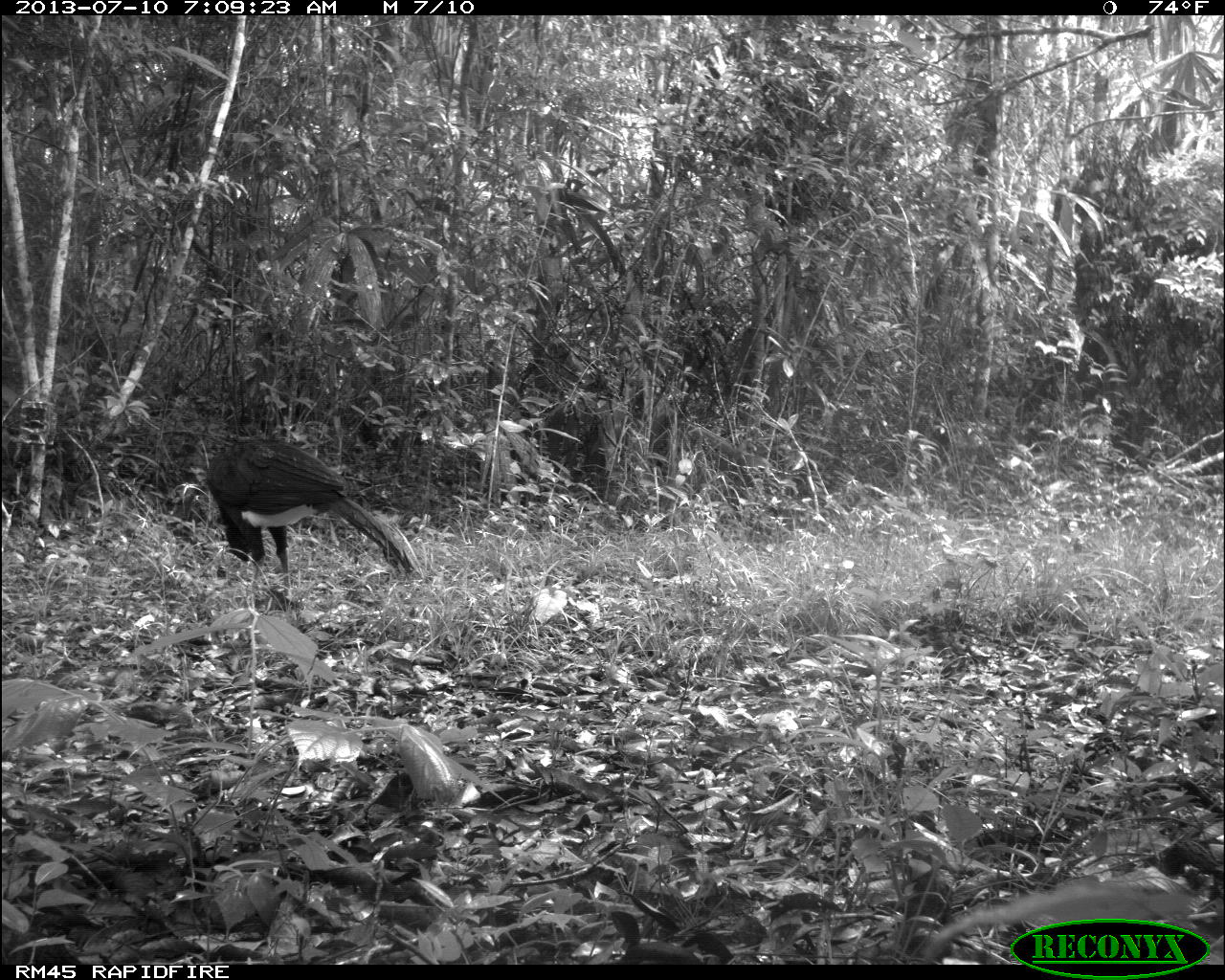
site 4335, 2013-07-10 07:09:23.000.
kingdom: Animalia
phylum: Chordata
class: Aves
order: Galliformes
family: Cracidae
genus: Crax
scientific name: Crax rubra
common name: great curassow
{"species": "Crax rubra (great curassow)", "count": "1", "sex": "male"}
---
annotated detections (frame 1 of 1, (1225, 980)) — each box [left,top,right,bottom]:
crax rubra: [206,436,423,603]